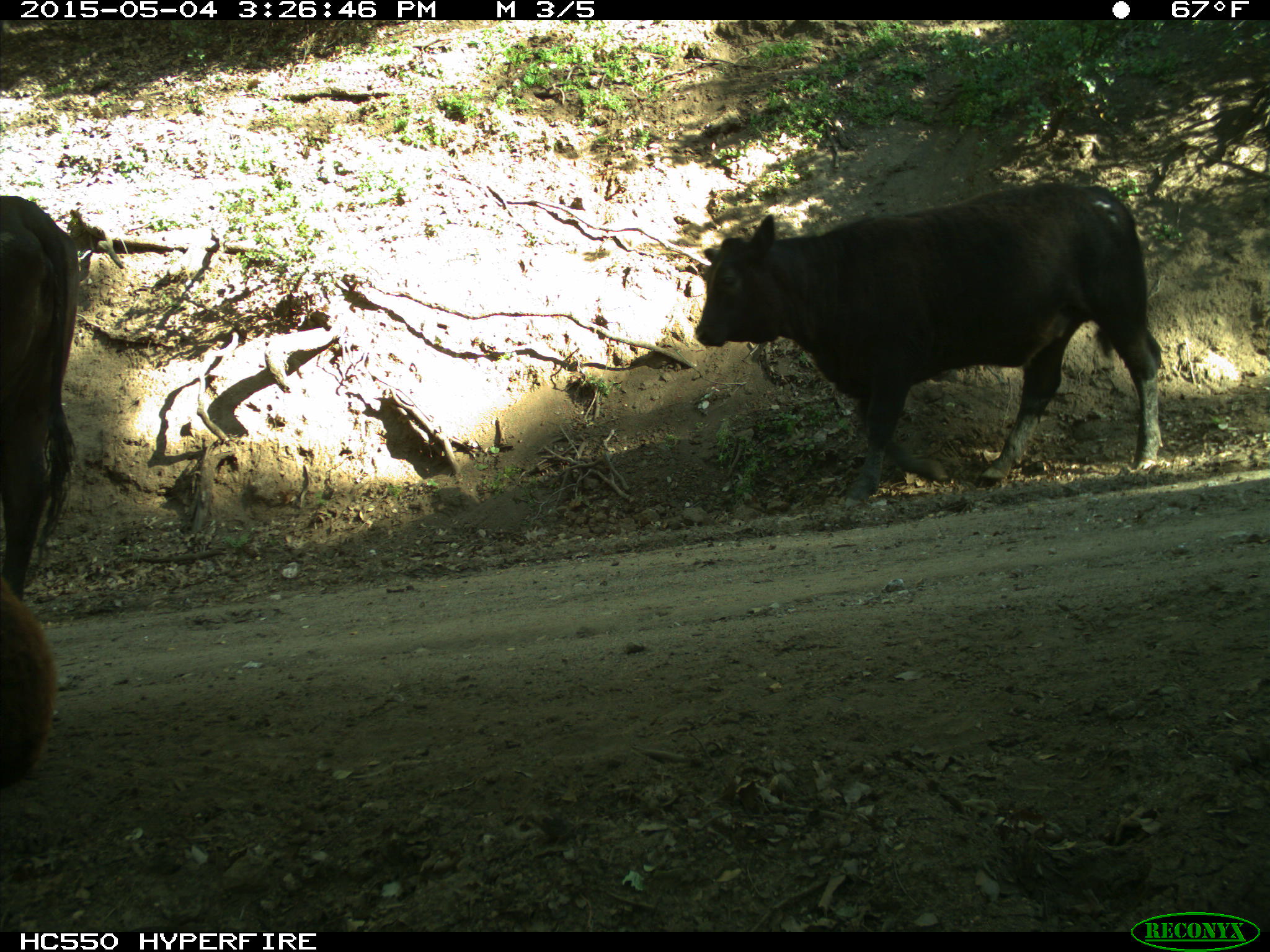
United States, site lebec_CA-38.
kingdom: Animalia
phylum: Chordata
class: Mammalia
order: Artiodactyla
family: Bovidae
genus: Bos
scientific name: Bos taurus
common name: domestic cow